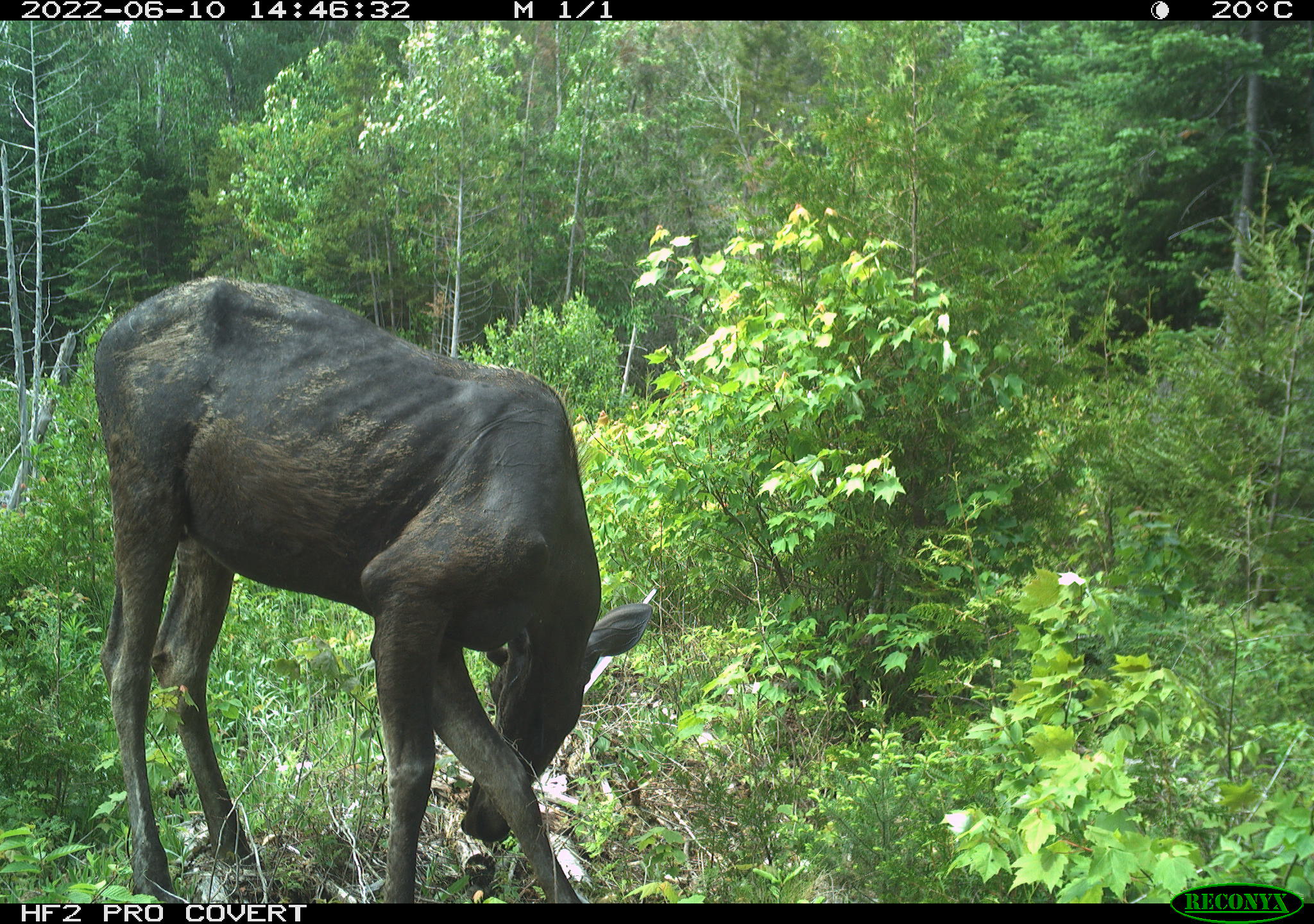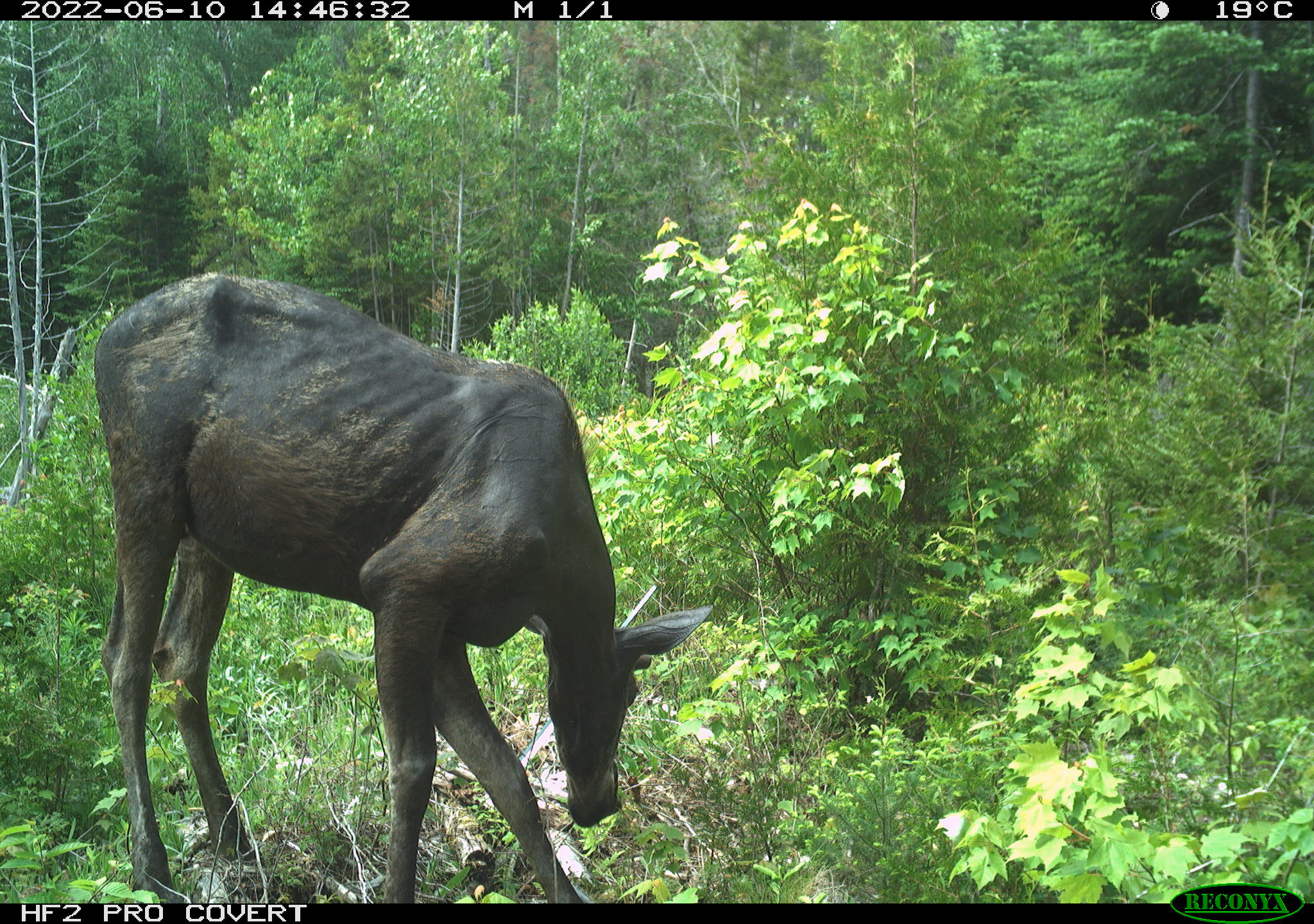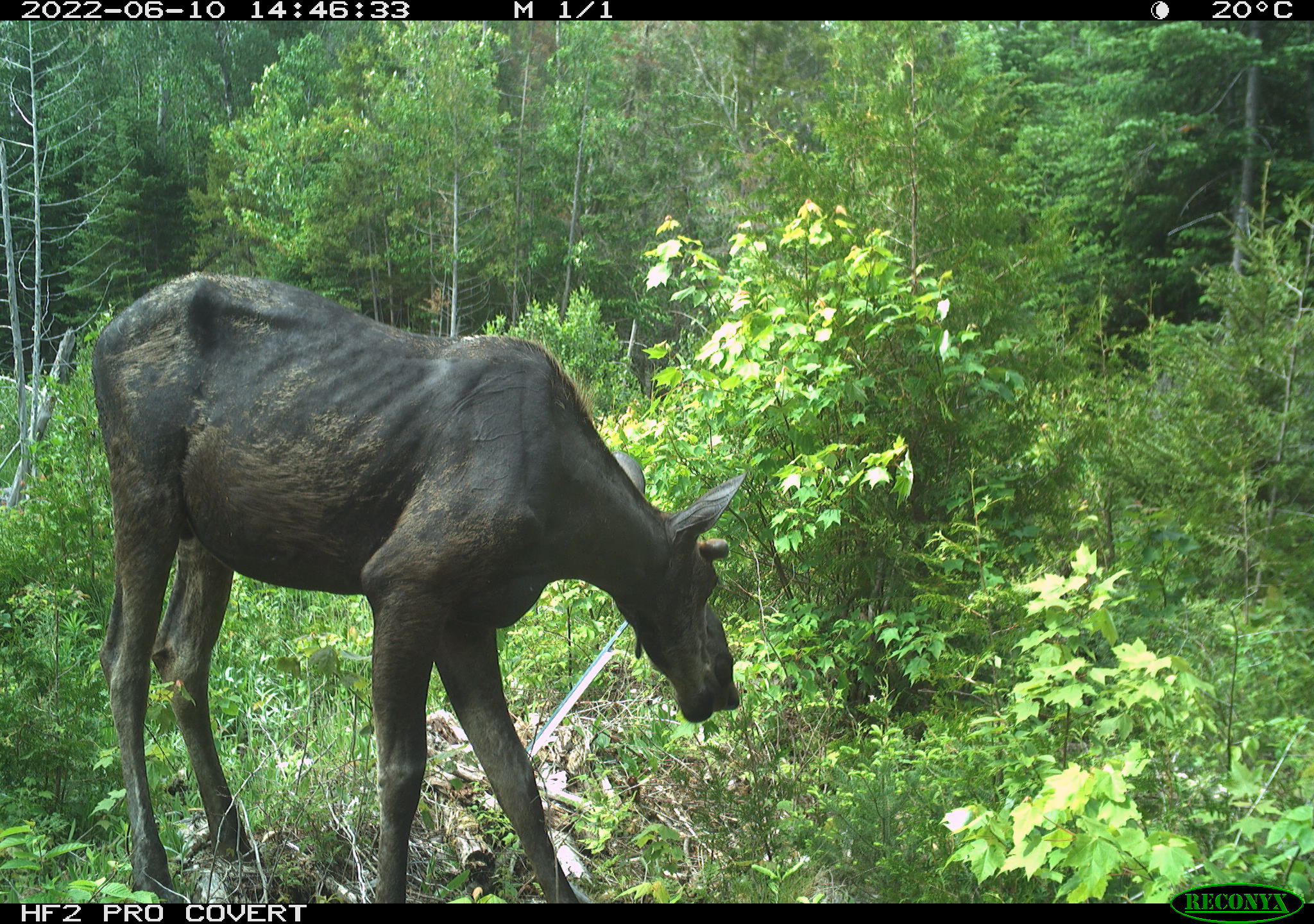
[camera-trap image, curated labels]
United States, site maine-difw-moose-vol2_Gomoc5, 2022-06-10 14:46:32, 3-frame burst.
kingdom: Animalia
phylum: Chordata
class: Mammalia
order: Artiodactyla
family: Cervidae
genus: Alces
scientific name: Alces alces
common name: moose